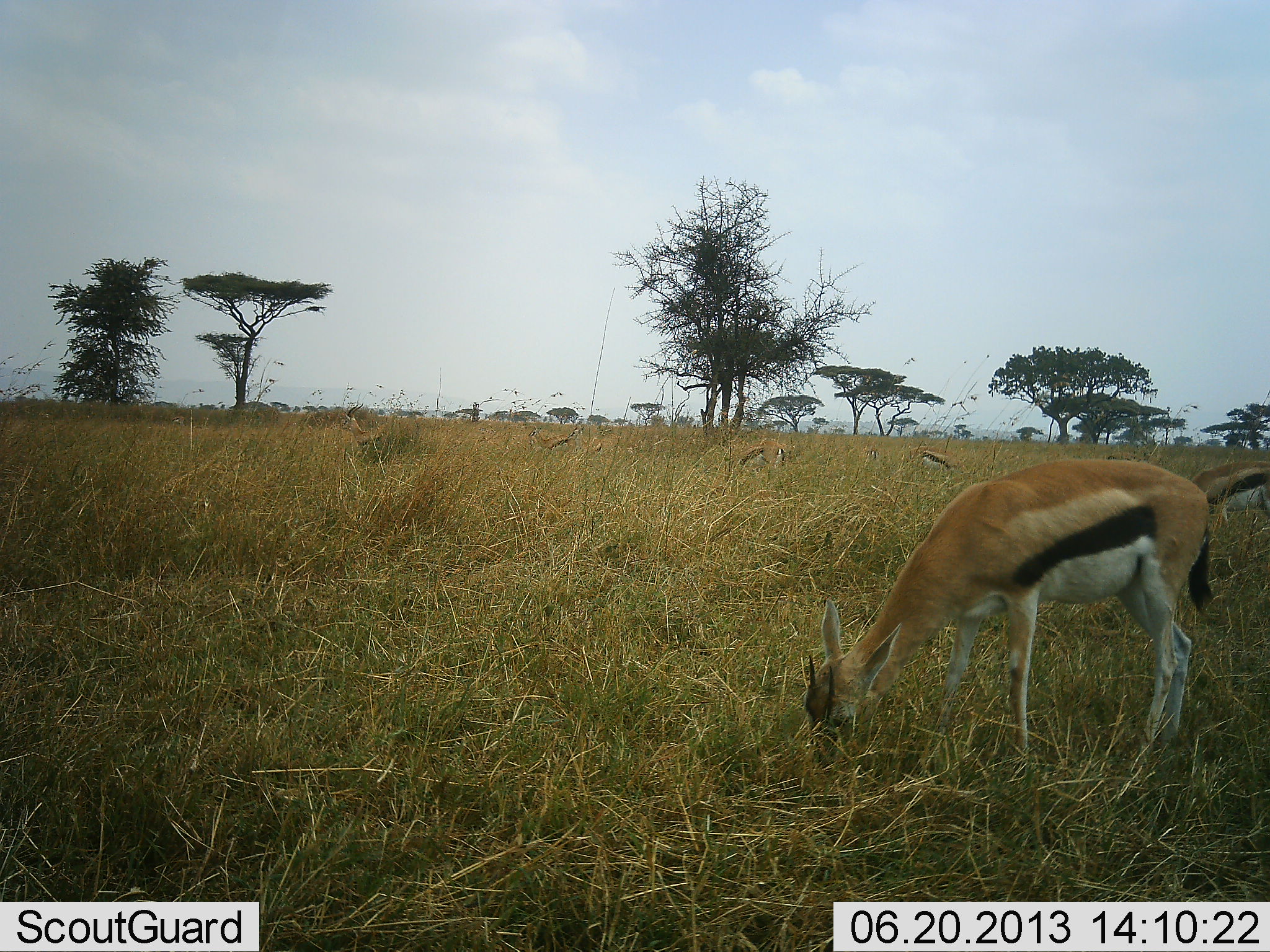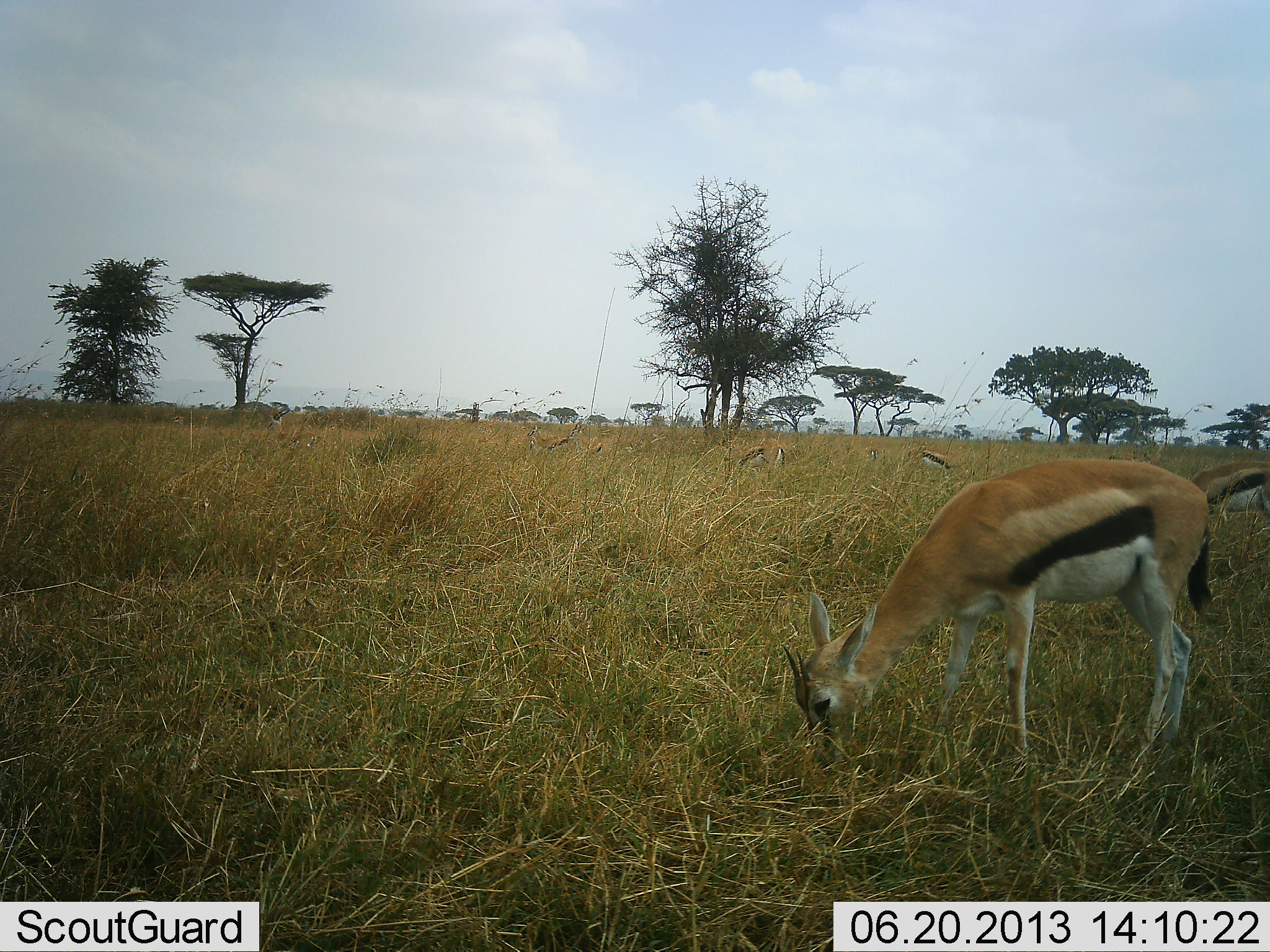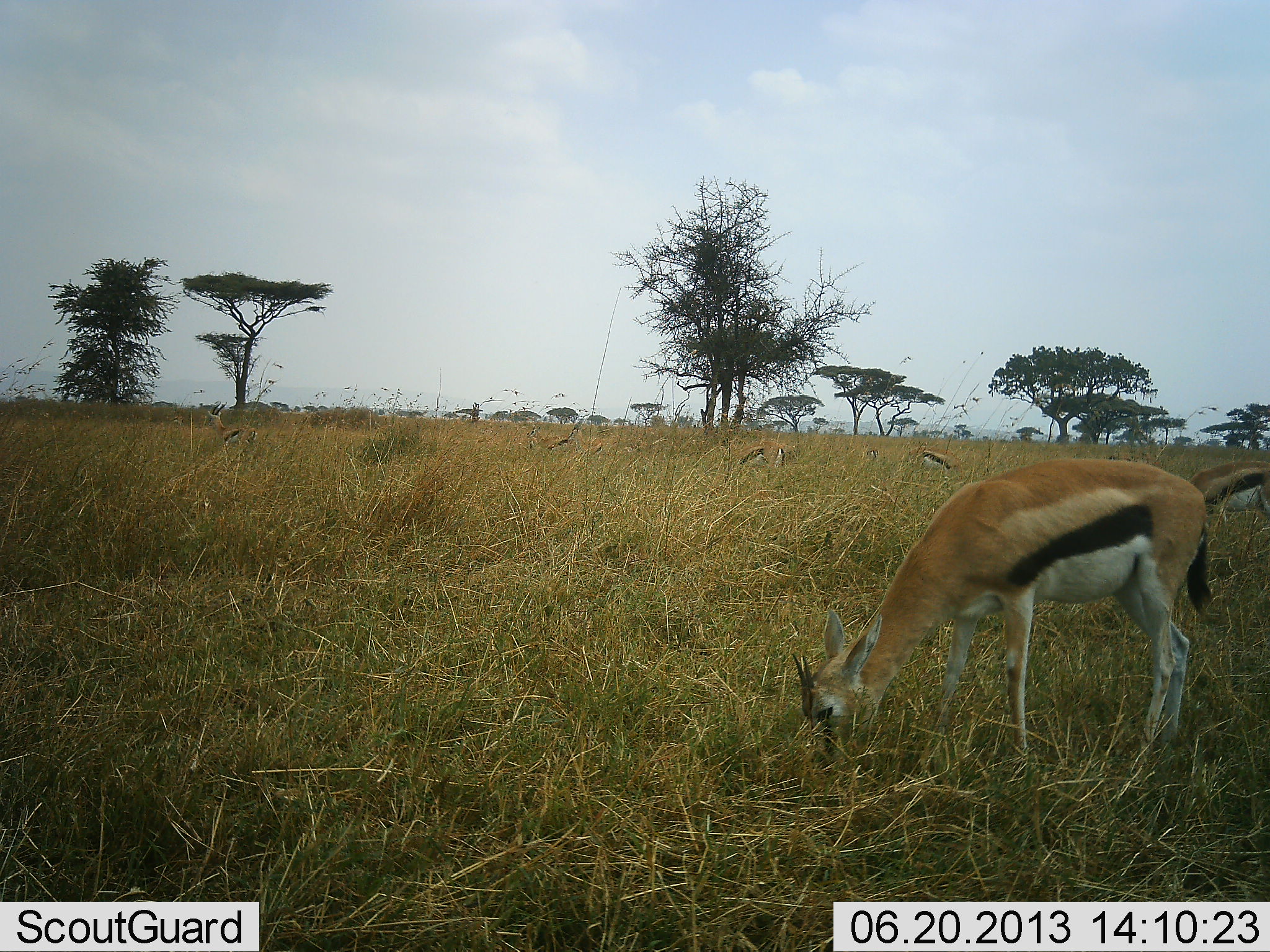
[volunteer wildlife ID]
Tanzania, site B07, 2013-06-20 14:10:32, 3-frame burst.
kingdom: Animalia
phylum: Chordata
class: Mammalia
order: Artiodactyla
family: Bovidae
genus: Eudorcas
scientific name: Eudorcas thomsonii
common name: thomson's gazelle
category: gazellethomsons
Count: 6.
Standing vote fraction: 6%.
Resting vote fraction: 0%.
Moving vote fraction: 47%.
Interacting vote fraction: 0%.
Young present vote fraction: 0%.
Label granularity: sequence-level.